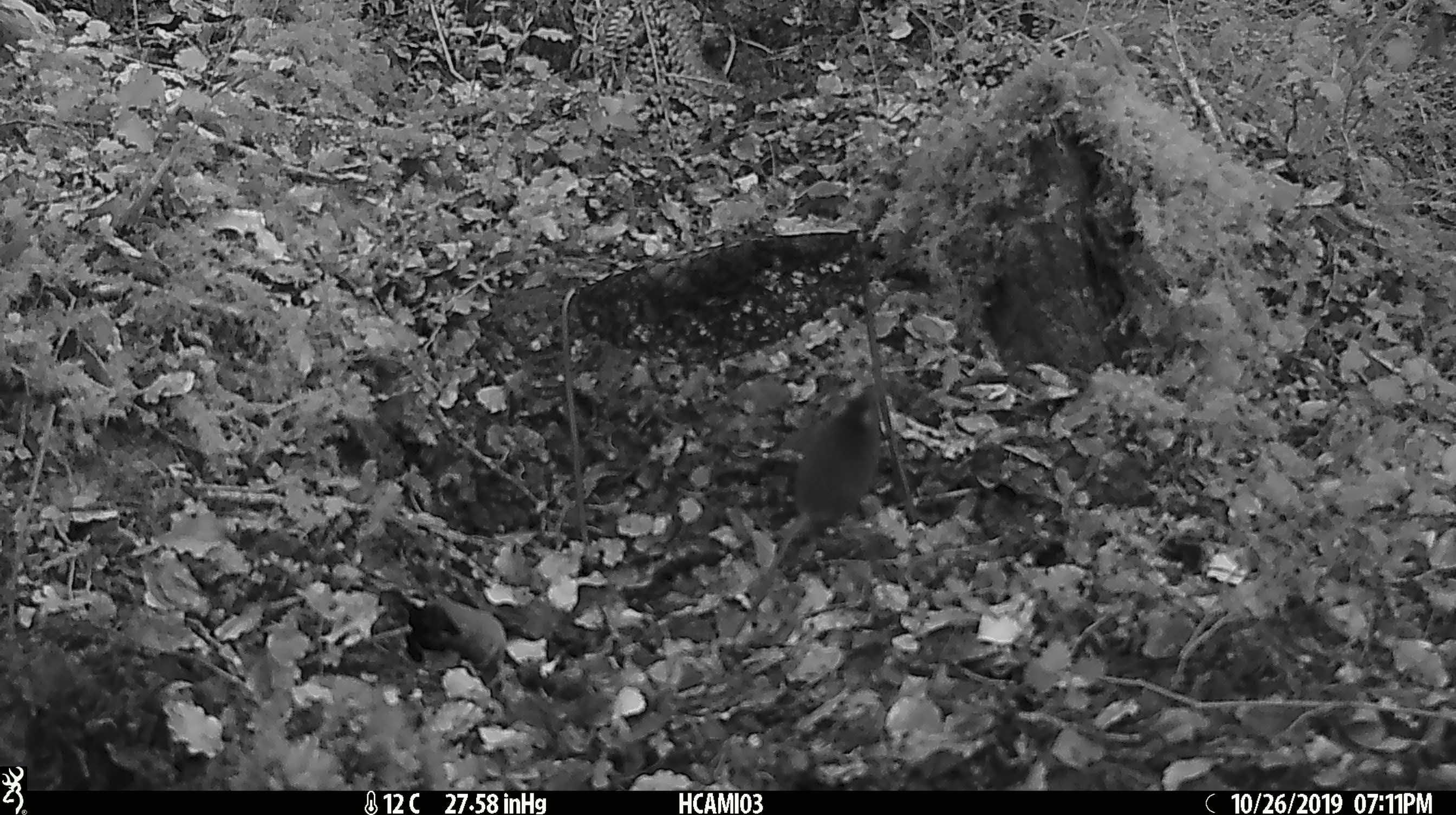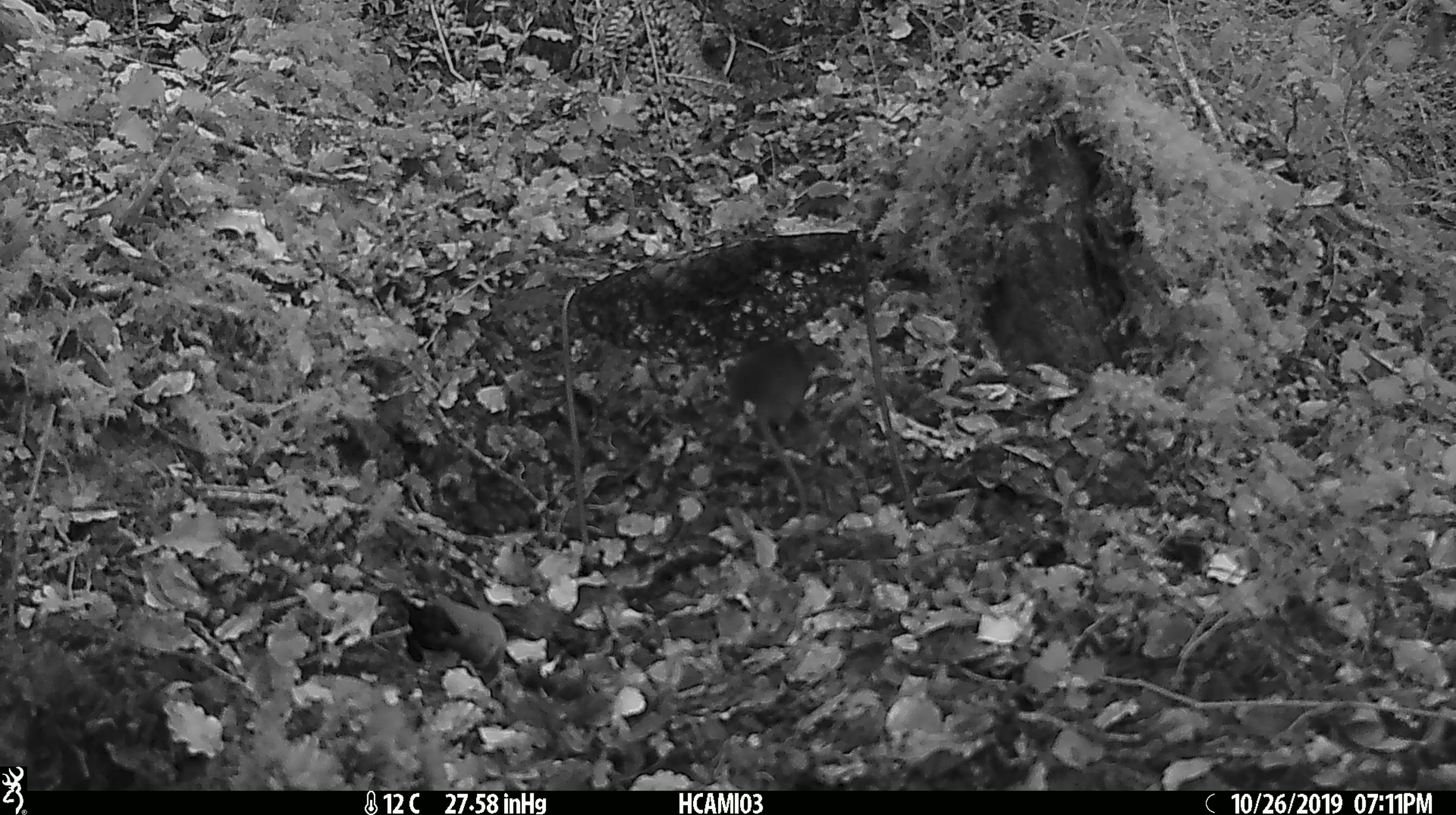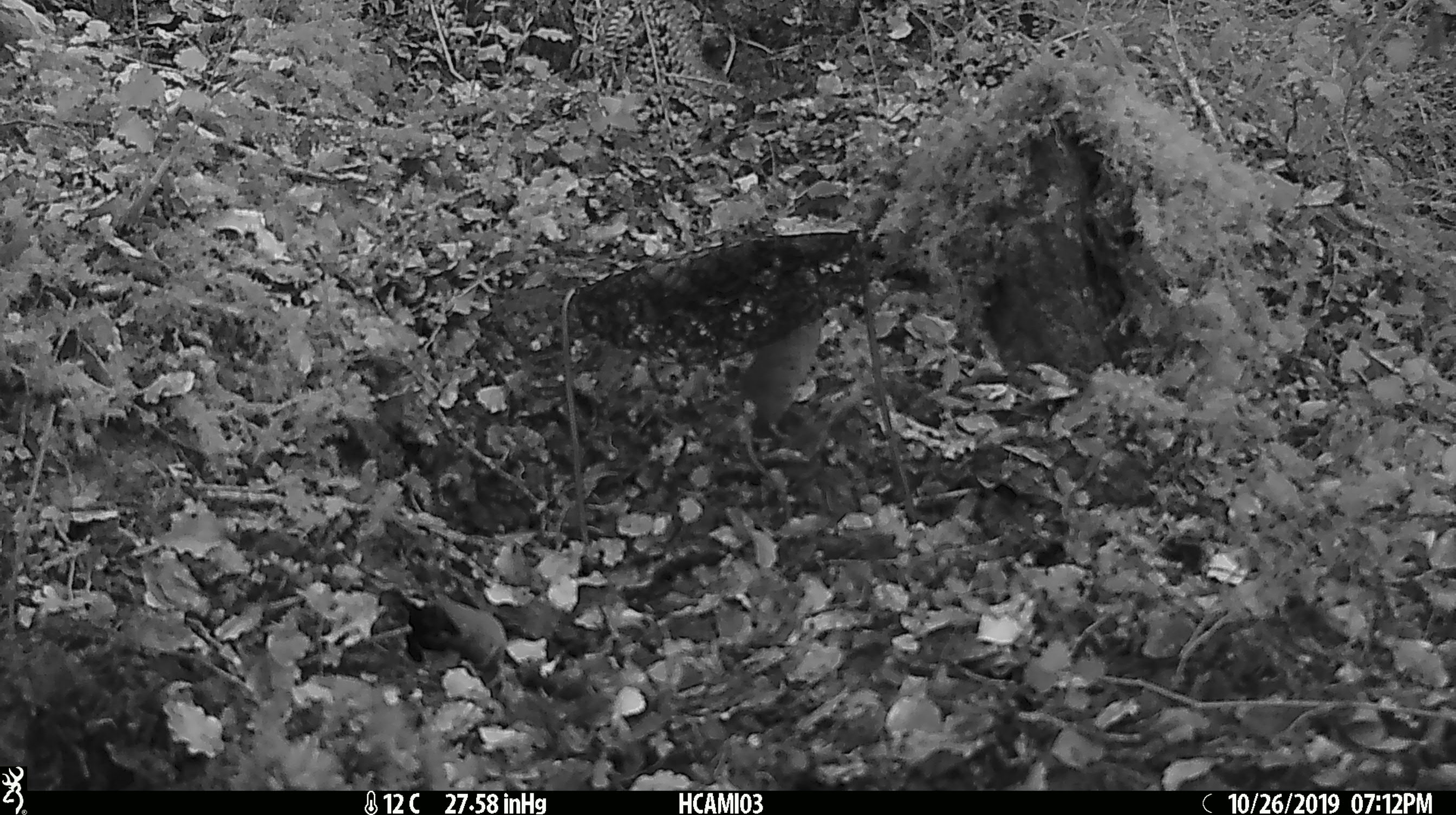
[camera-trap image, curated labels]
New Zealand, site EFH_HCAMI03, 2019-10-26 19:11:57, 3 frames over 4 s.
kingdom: Animalia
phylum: Chordata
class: Mammalia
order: Rodentia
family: Muridae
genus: Mus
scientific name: Mus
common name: mouse